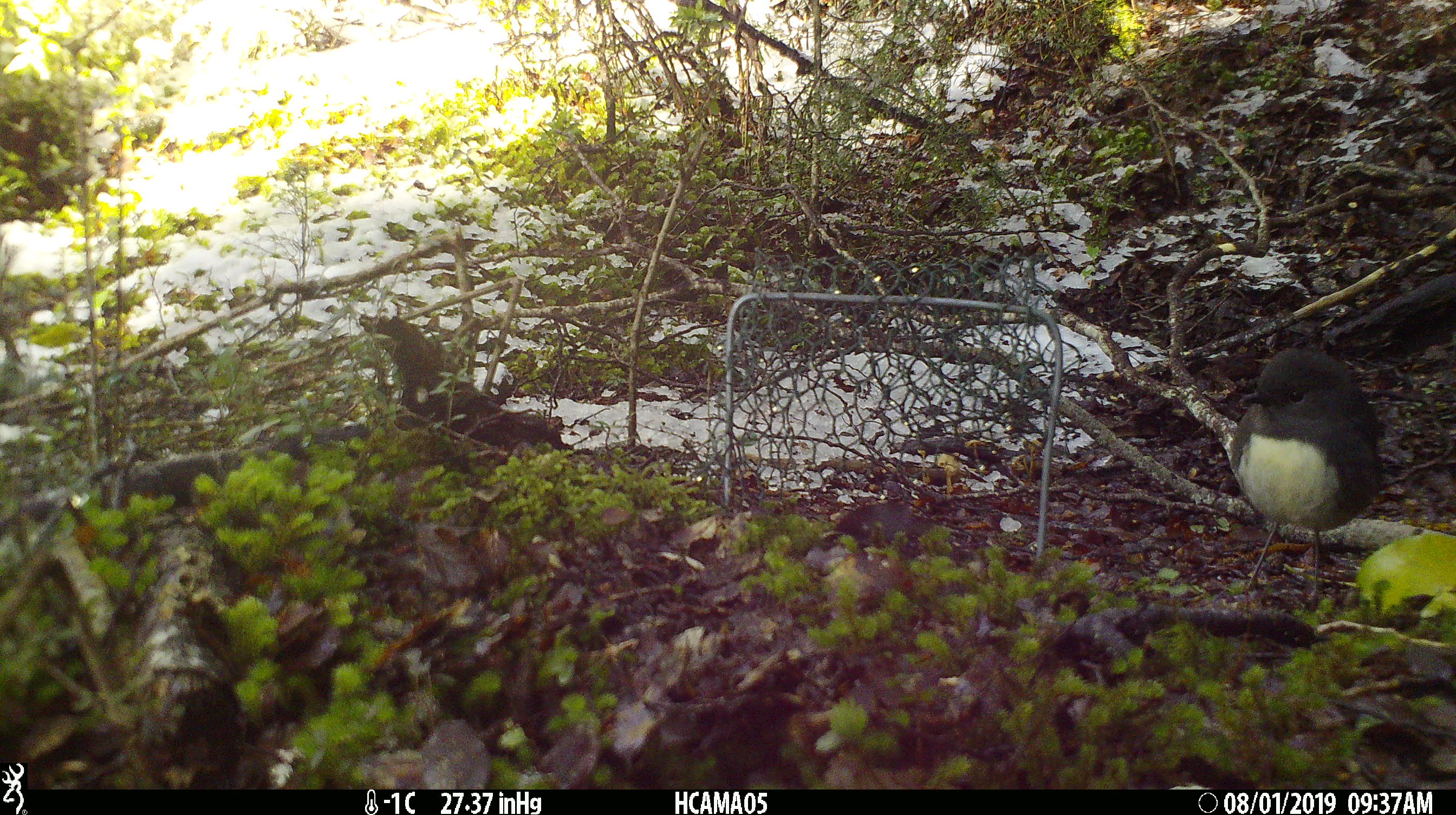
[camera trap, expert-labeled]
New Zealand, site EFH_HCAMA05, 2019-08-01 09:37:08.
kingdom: Animalia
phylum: Chordata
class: Aves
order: Passeriformes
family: Petroicidae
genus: Petroica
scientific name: Petroica australis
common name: new zealand robin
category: robin